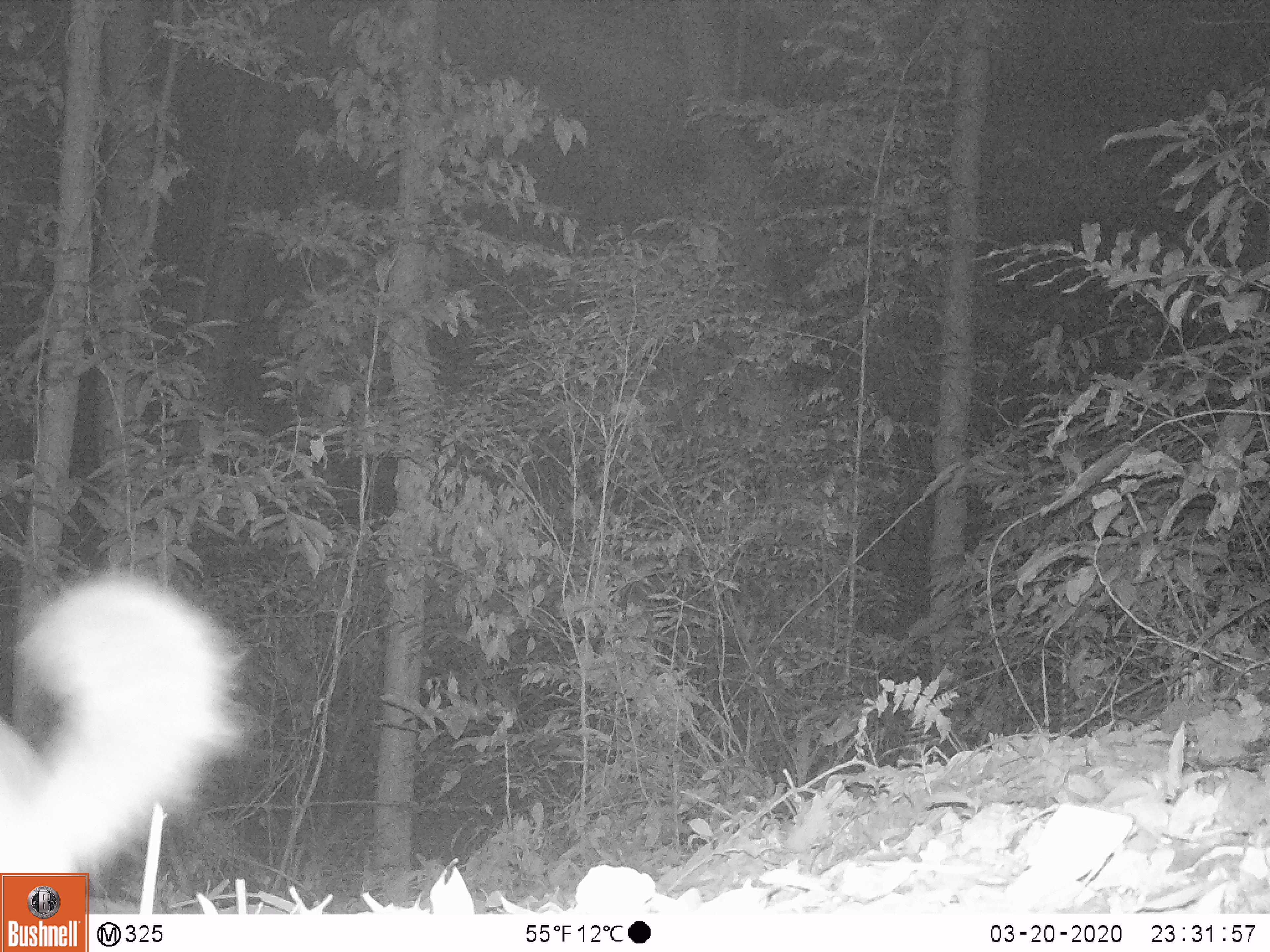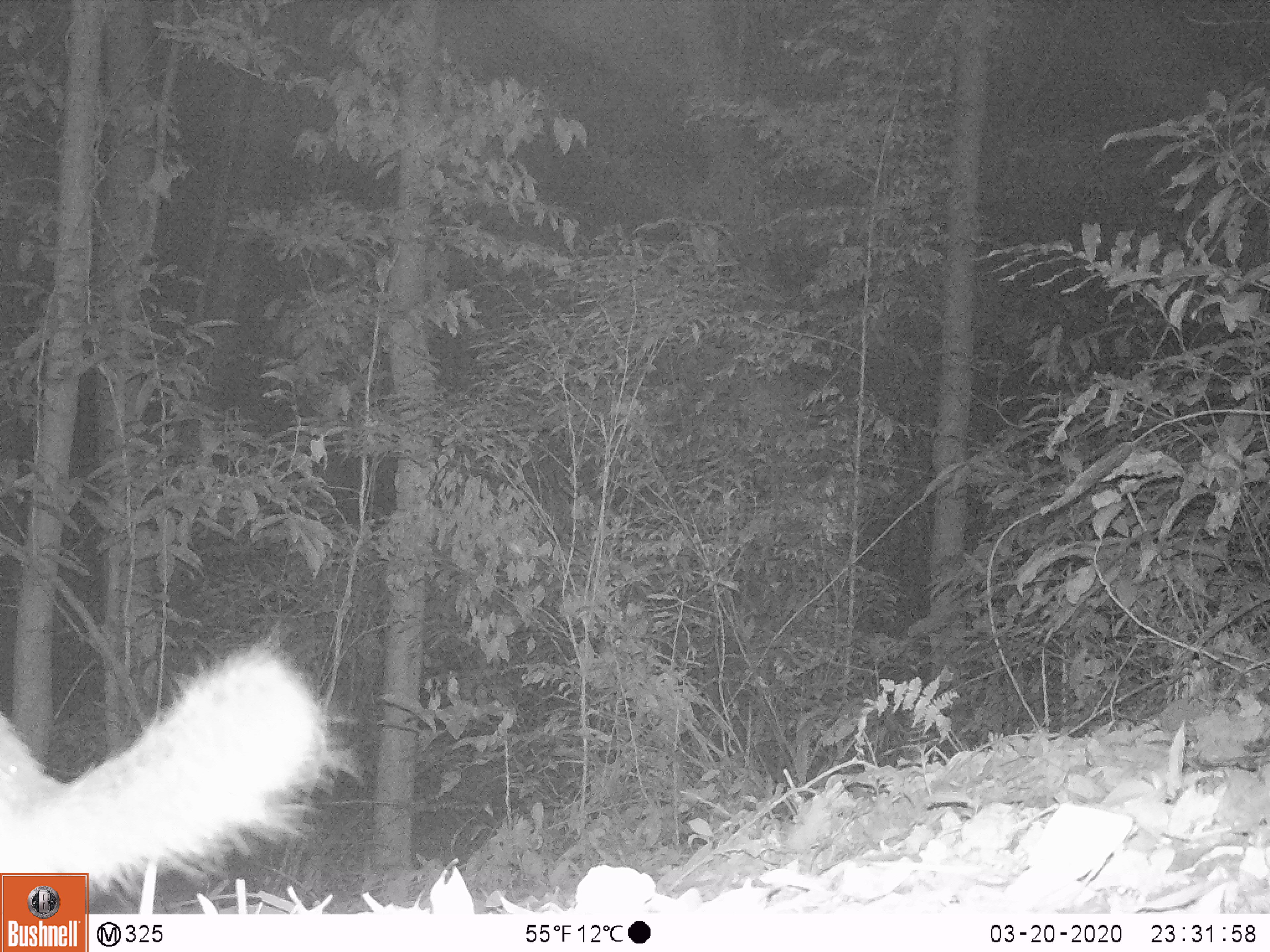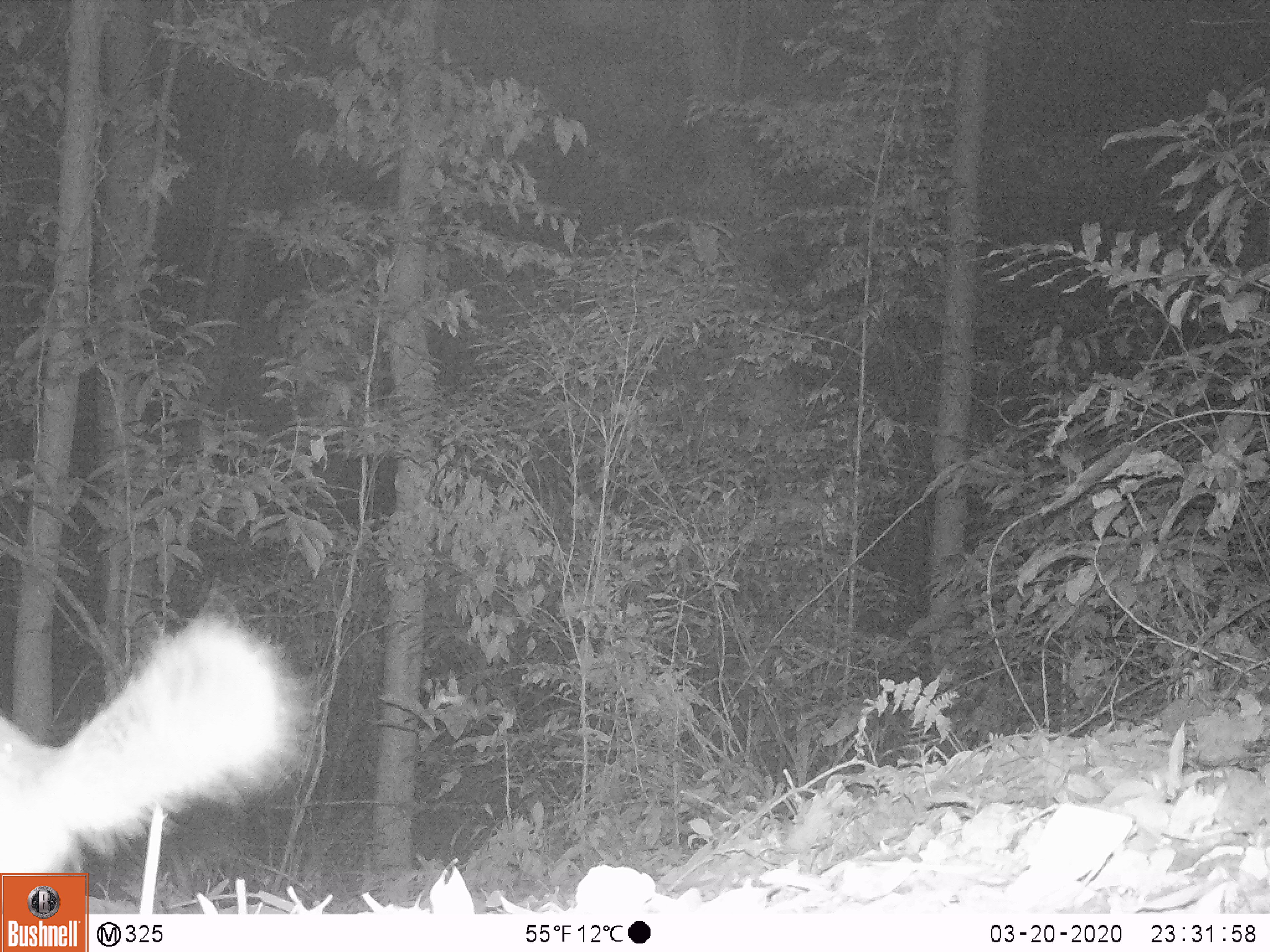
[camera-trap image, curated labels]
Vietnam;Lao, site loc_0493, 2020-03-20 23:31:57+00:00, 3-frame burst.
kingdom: Animalia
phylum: Chordata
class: Mammalia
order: Carnivora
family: Mustelidae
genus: Melogale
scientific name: Melogale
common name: ferret badger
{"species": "ferret badger (Melogale)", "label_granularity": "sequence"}